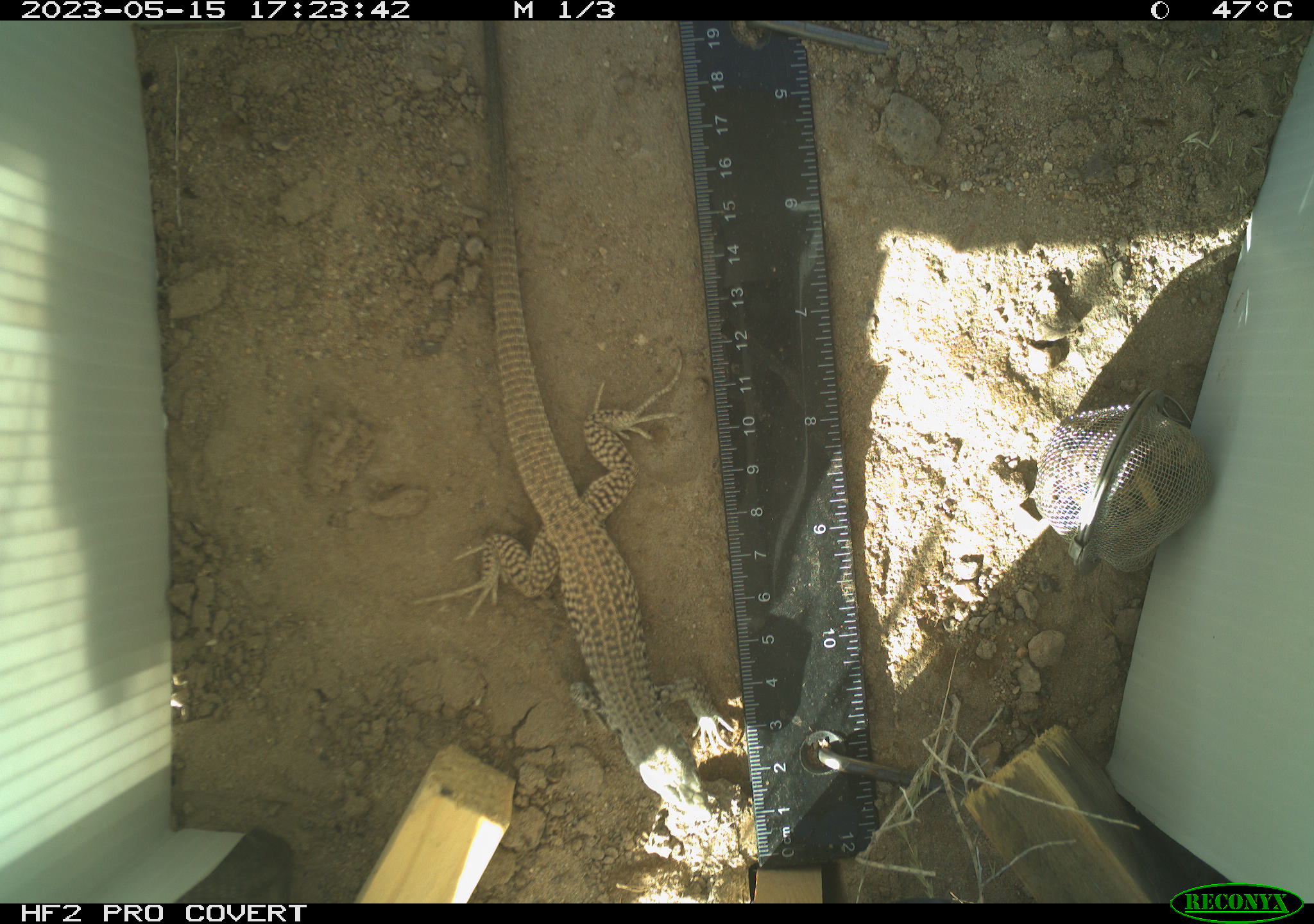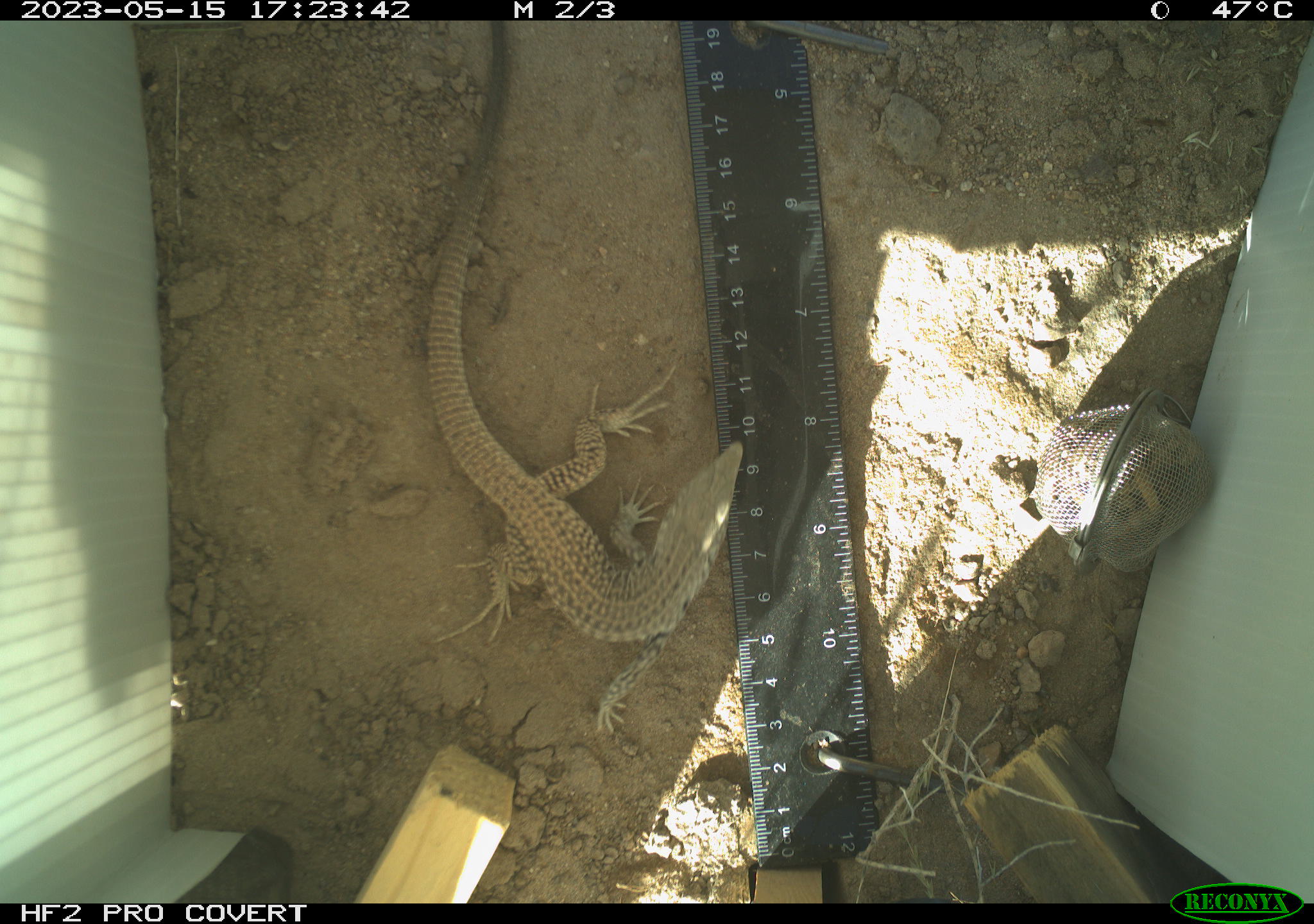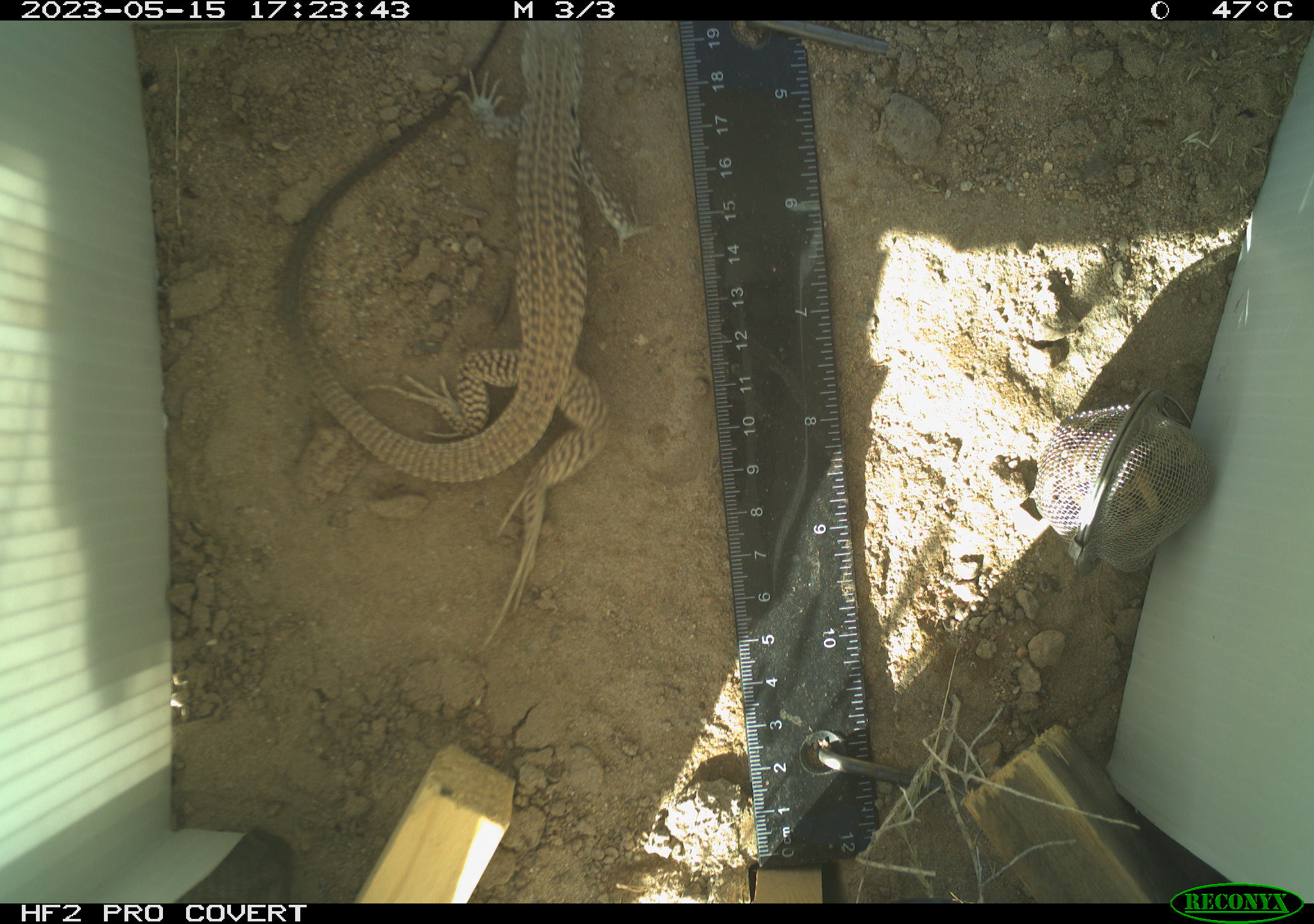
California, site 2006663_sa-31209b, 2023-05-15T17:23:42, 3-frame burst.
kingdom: Animalia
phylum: Chordata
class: Reptilia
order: Squamata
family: Teiidae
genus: Aspidoscelis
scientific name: Aspidoscelis tigris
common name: western whiptail